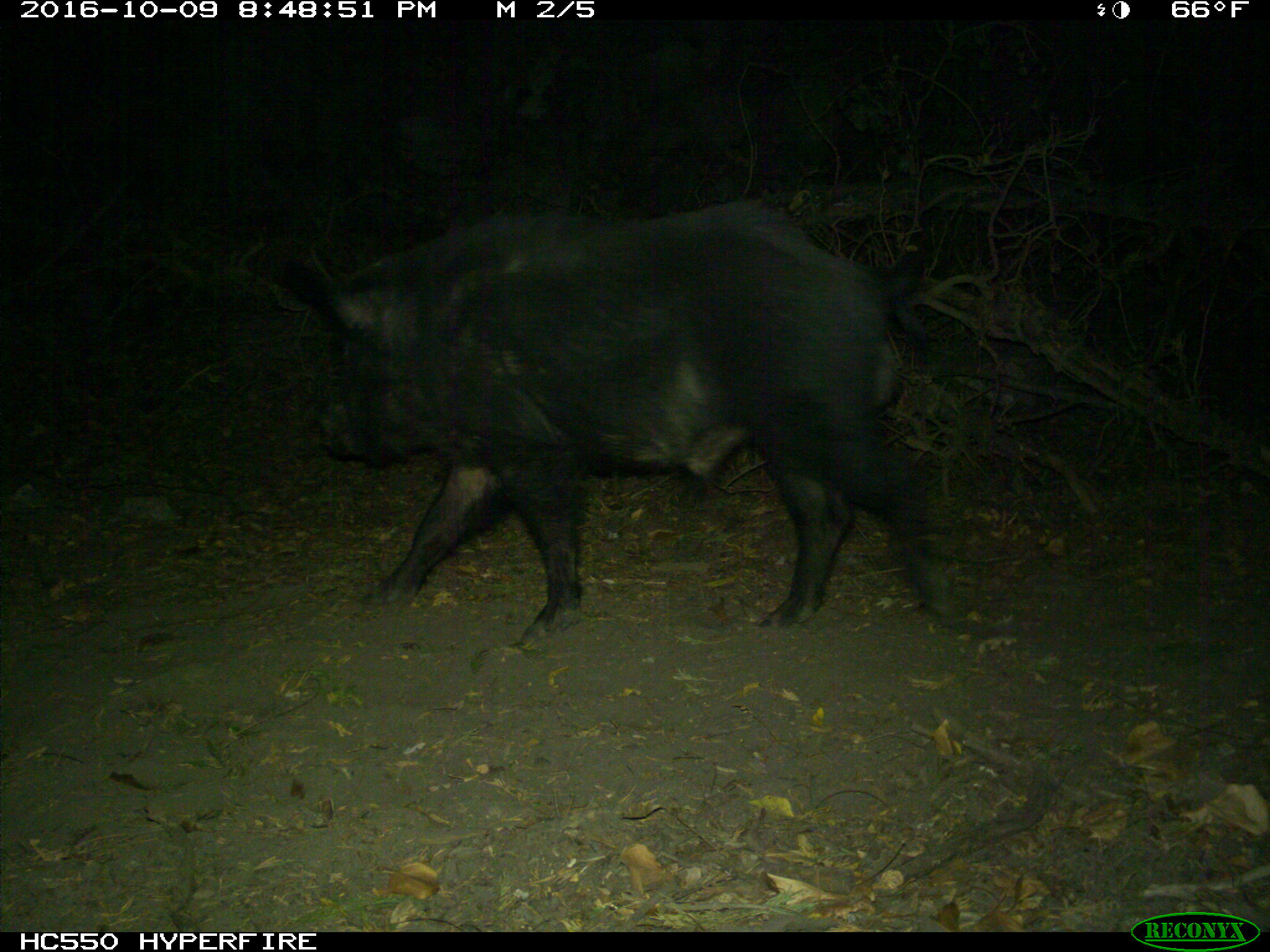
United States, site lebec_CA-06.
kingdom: Animalia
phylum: Chordata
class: Mammalia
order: Artiodactyla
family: Suidae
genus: Sus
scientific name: Sus scrofa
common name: wild boar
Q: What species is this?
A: Sus scrofa (wild boar).